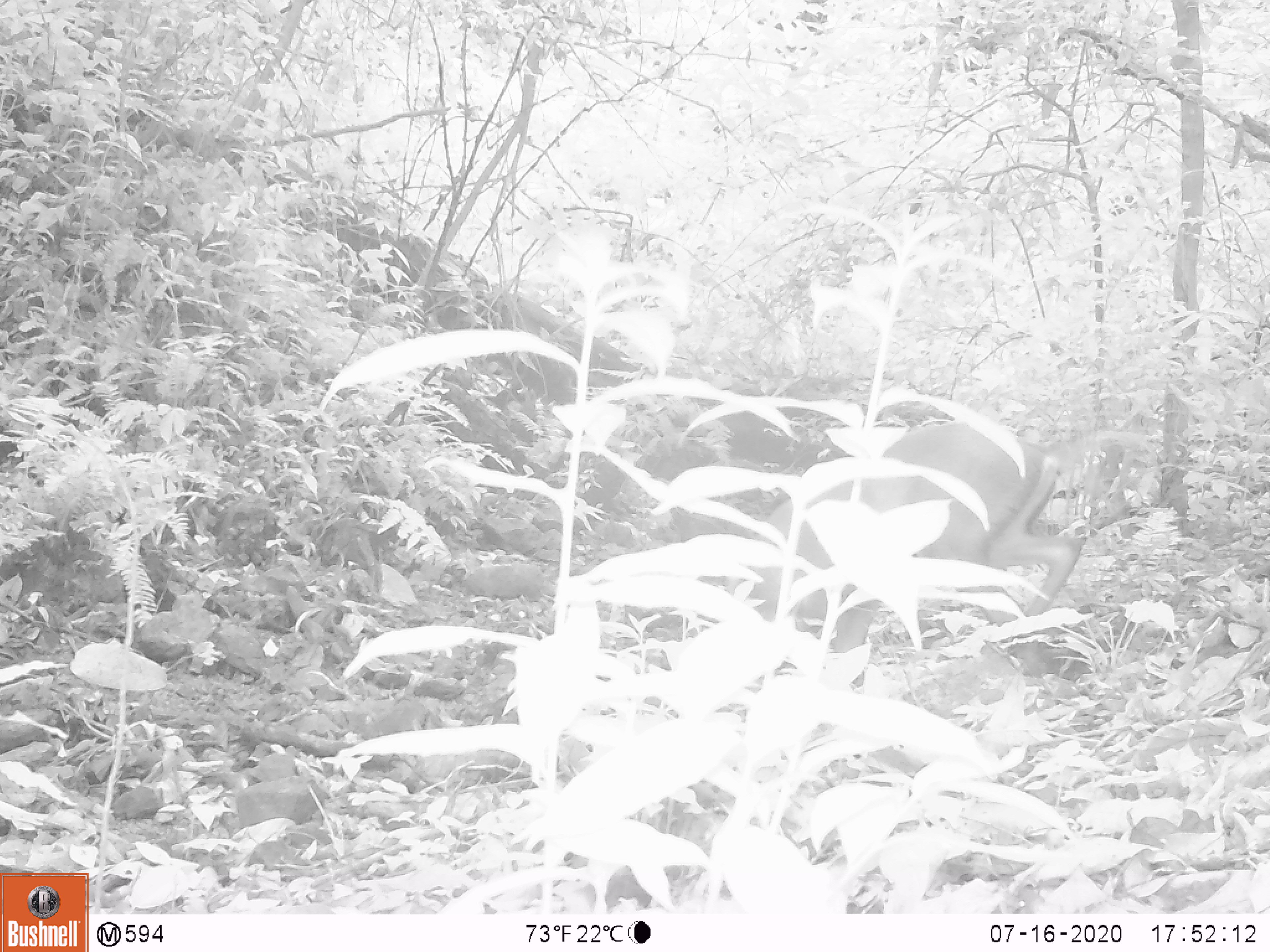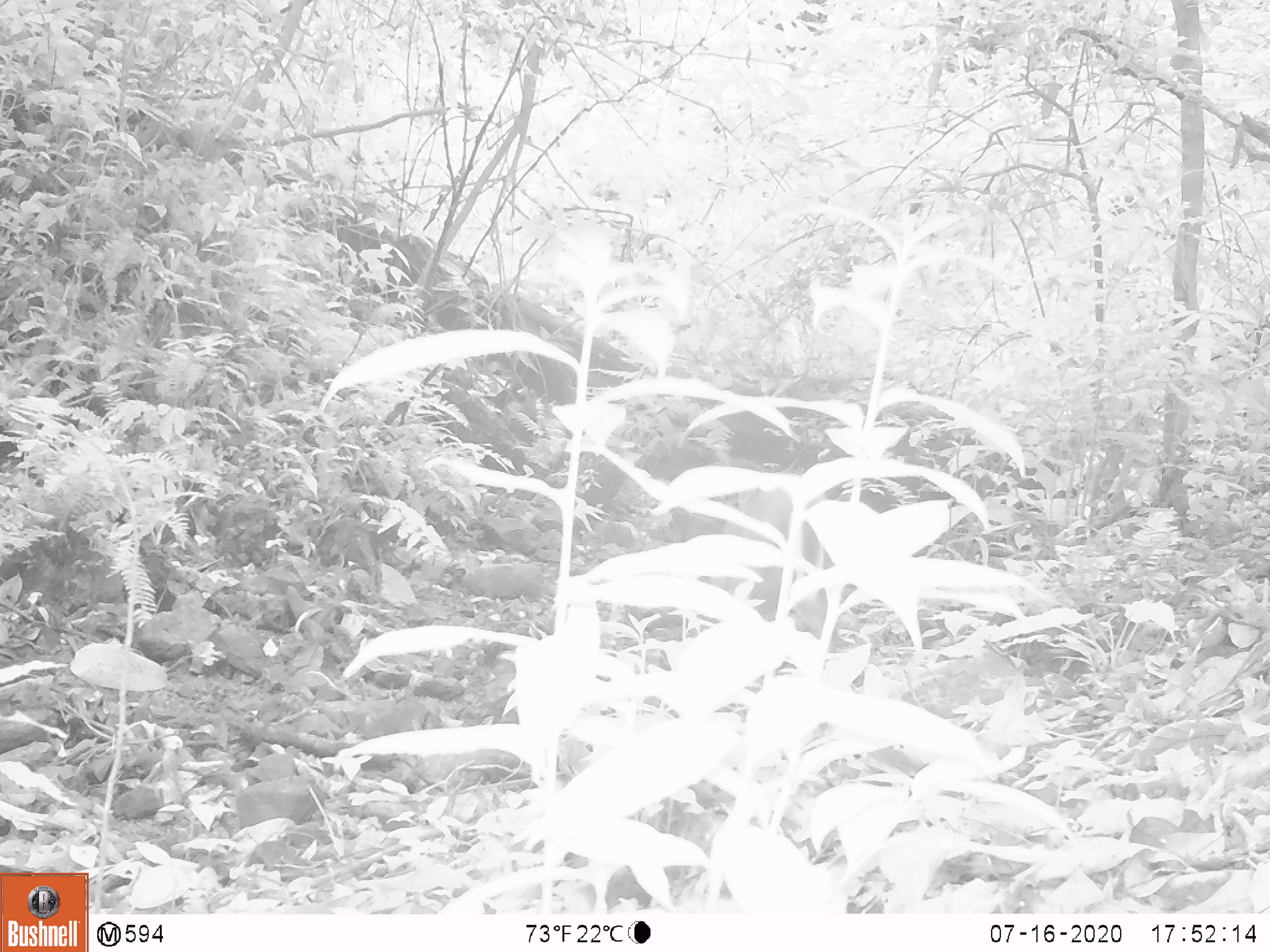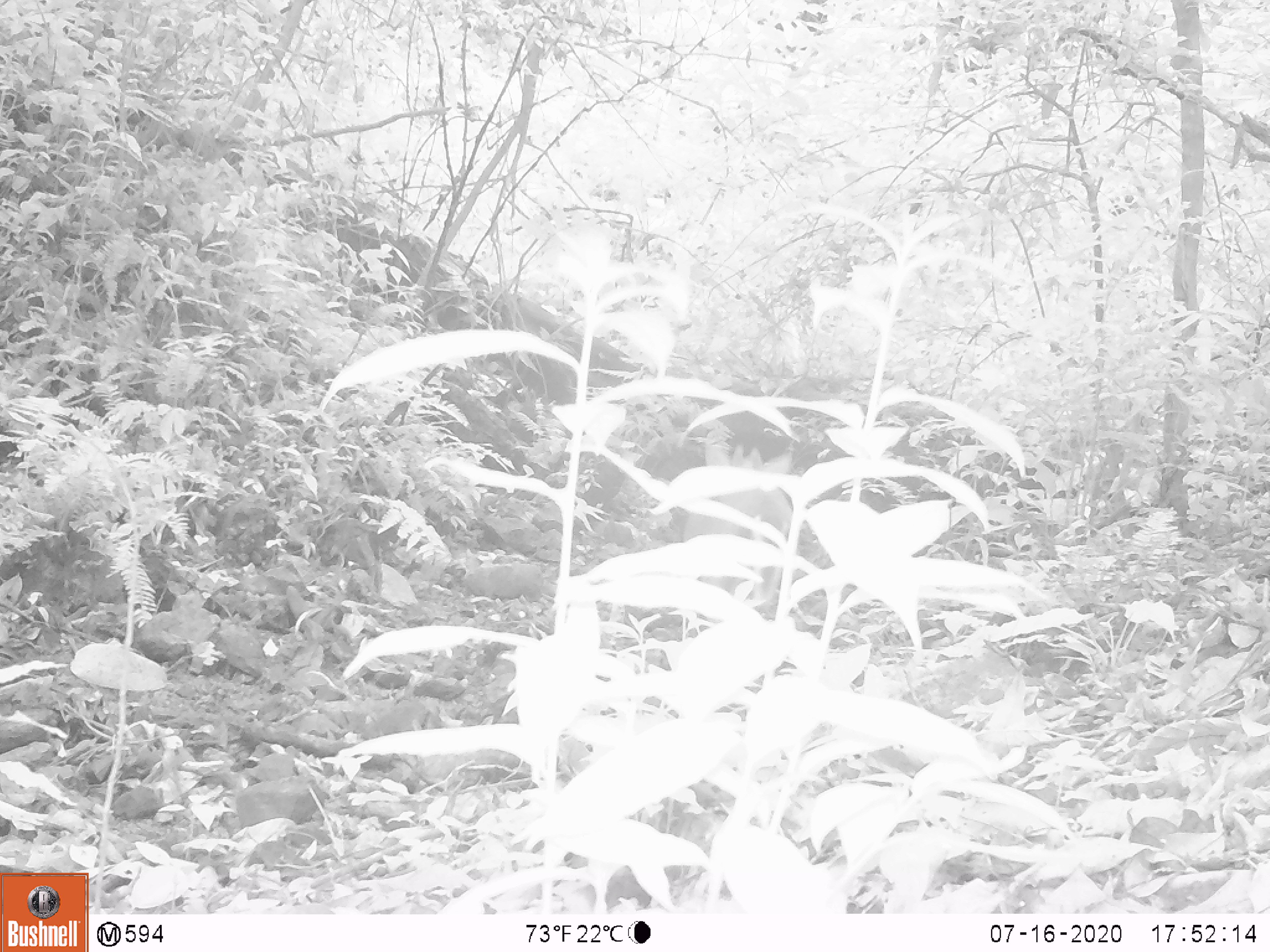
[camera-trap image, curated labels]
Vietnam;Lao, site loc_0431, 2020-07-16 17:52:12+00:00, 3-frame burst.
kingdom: Animalia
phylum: Chordata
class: Mammalia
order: Artiodactyla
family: Cervidae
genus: Muntiacus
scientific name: Muntiacus rooseveltorum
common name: roosevelt's muntjac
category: roosevelts muntjac group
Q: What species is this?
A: Roosevelts muntjac group (roosevelt's muntjac) (Muntiacus rooseveltorum).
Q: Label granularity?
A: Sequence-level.